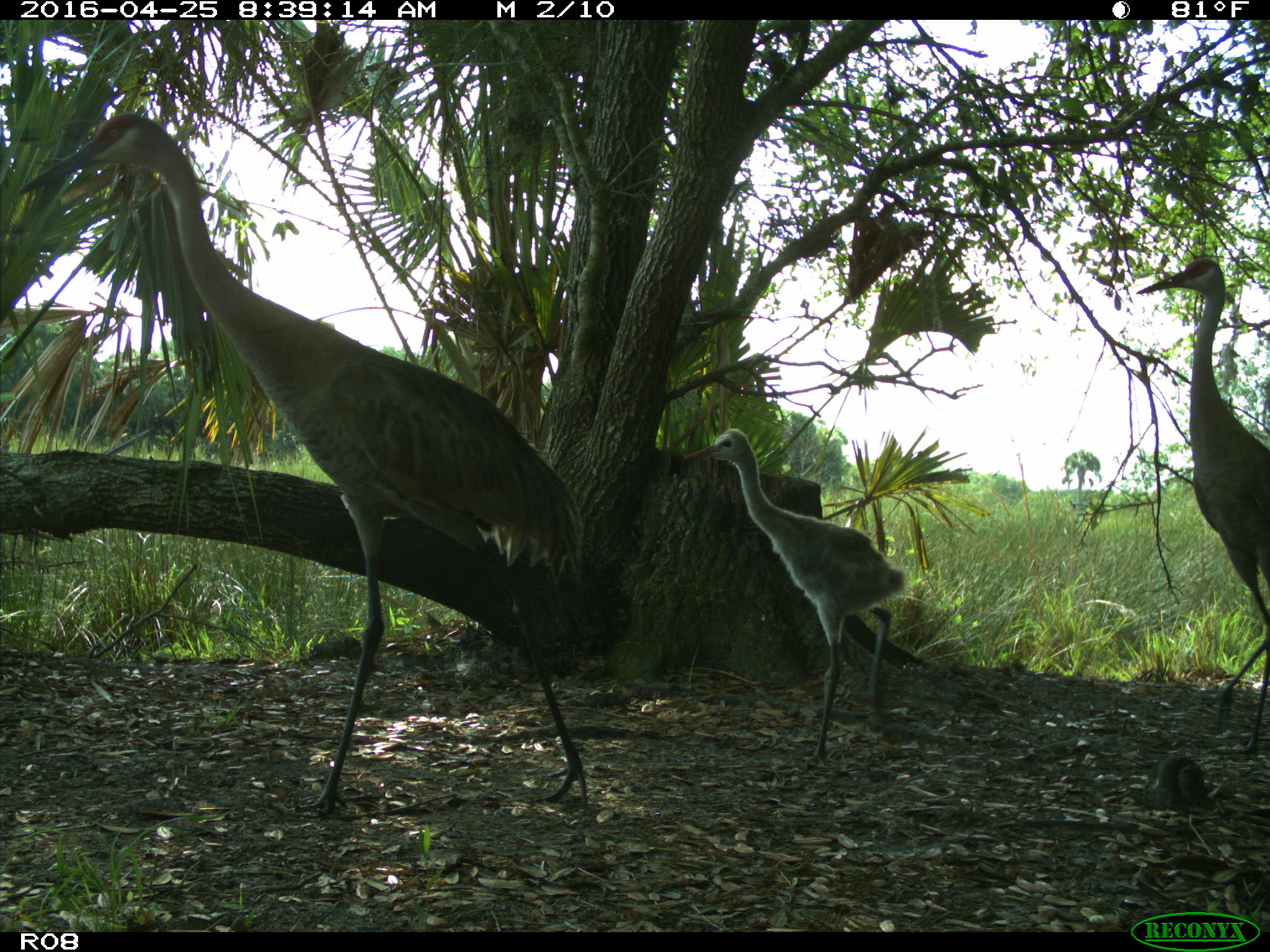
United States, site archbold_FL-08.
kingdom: Animalia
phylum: Chordata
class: Aves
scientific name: Aves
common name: birds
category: unidentified bird